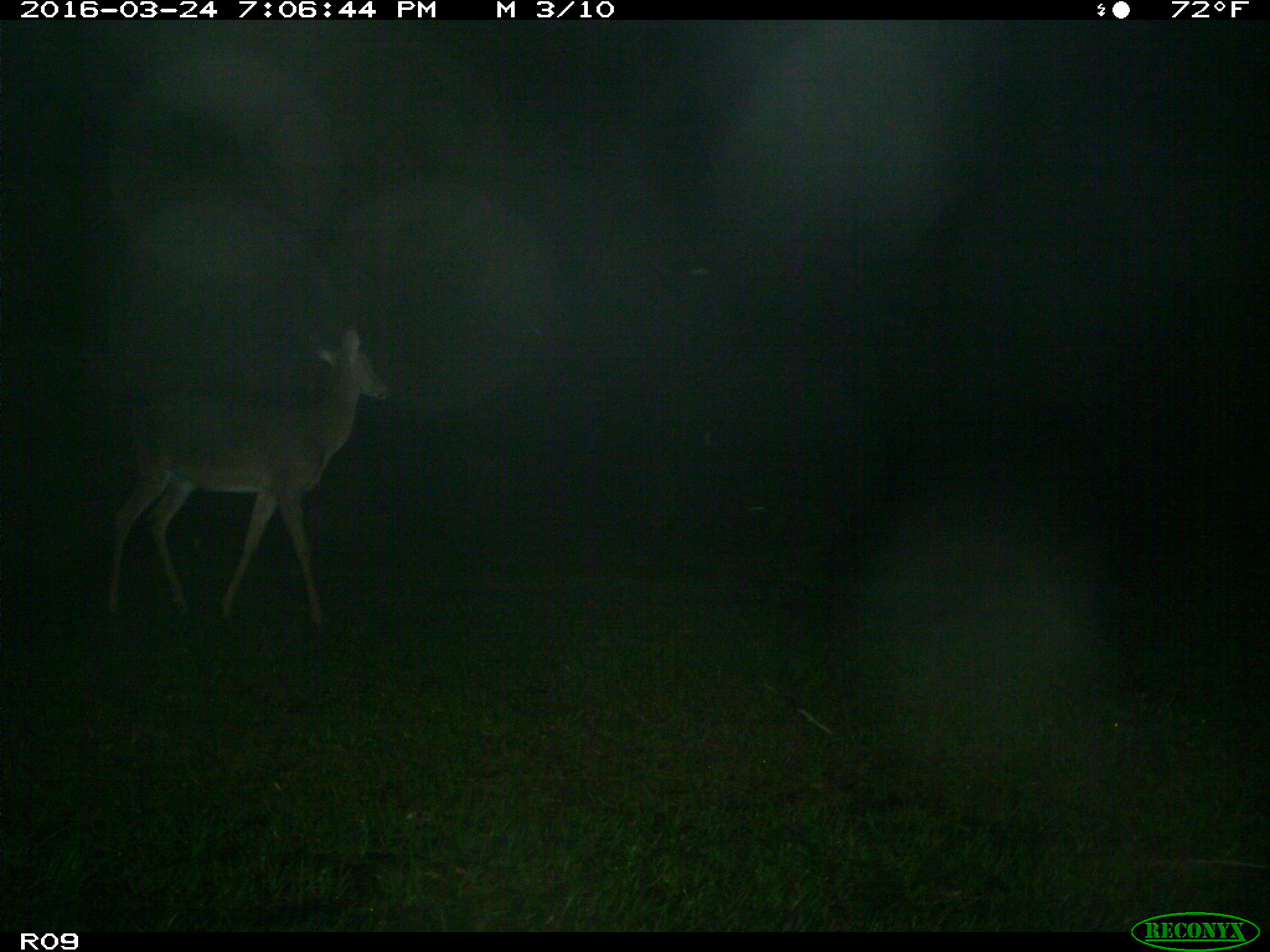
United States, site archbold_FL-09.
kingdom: Animalia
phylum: Chordata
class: Mammalia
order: Artiodactyla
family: Cervidae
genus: Odocoileus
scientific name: Odocoileus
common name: deer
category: unidentified deer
Unidentified deer (deer) (Odocoileus).